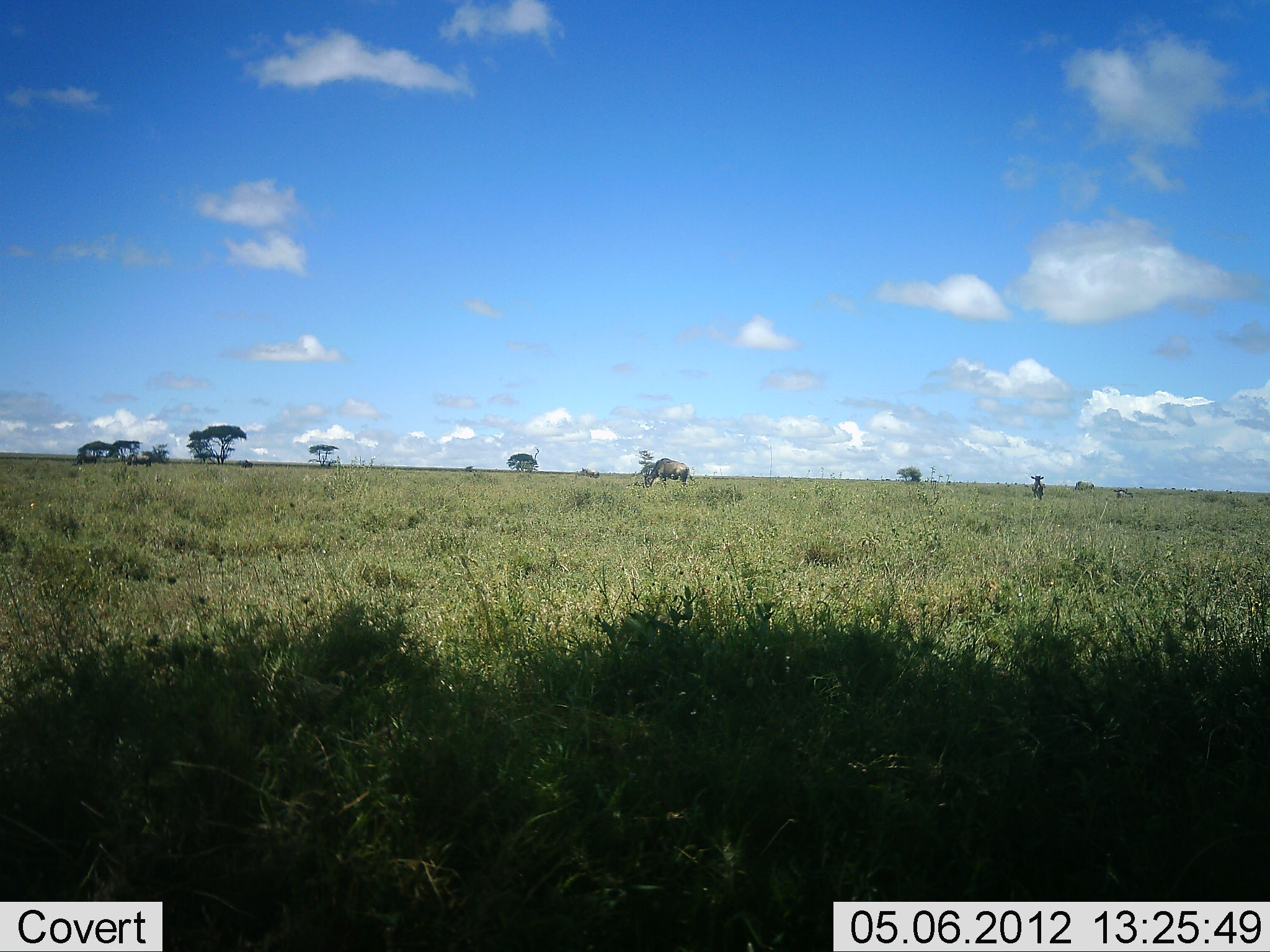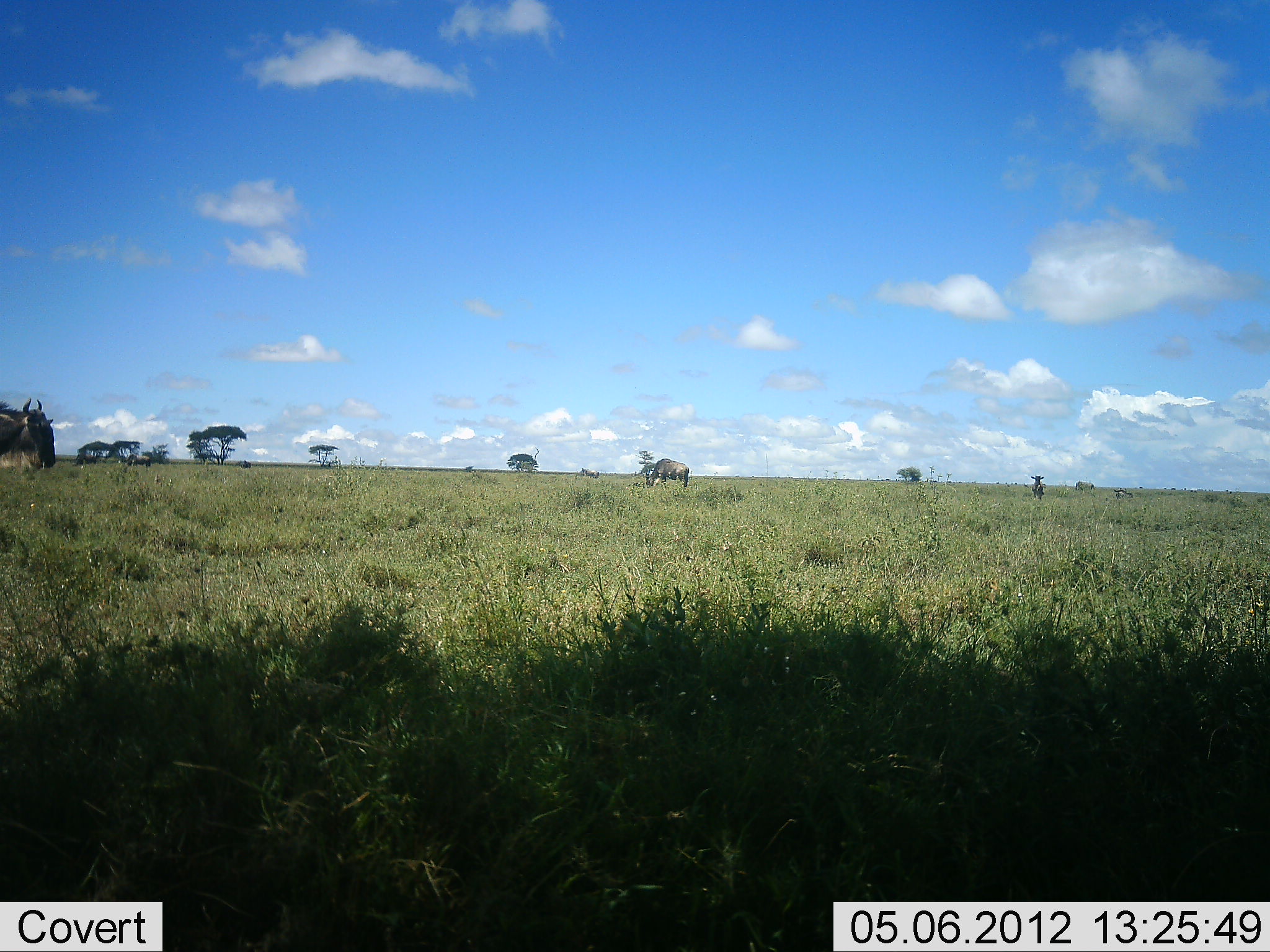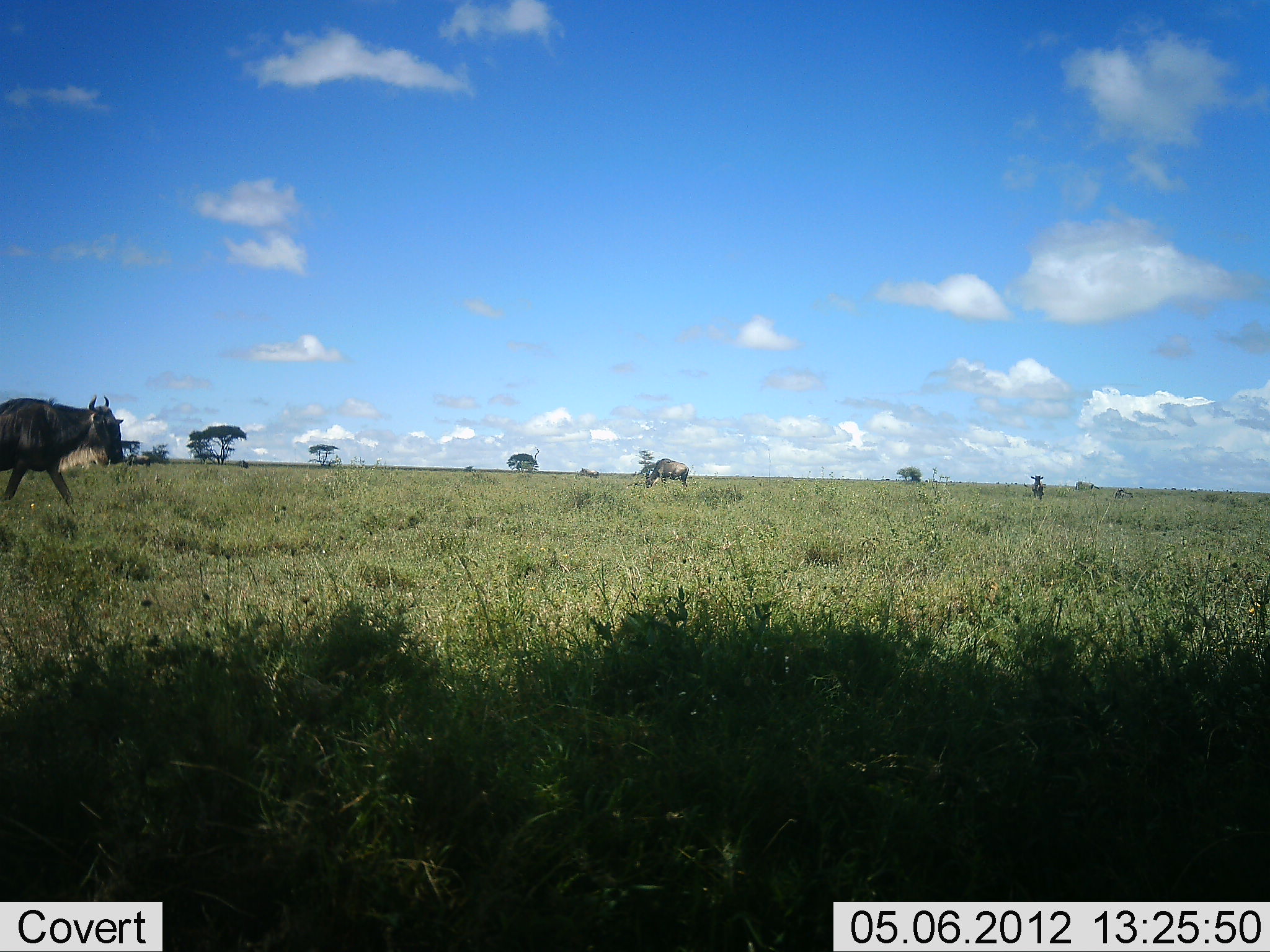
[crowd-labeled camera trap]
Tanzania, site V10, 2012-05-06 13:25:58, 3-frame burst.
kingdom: Animalia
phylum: Chordata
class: Mammalia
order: Artiodactyla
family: Bovidae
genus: Connochaetes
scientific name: Connochaetes taurinus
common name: blue wildebeest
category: wildebeest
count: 3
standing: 73%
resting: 0%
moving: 82%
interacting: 0%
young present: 0%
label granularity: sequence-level